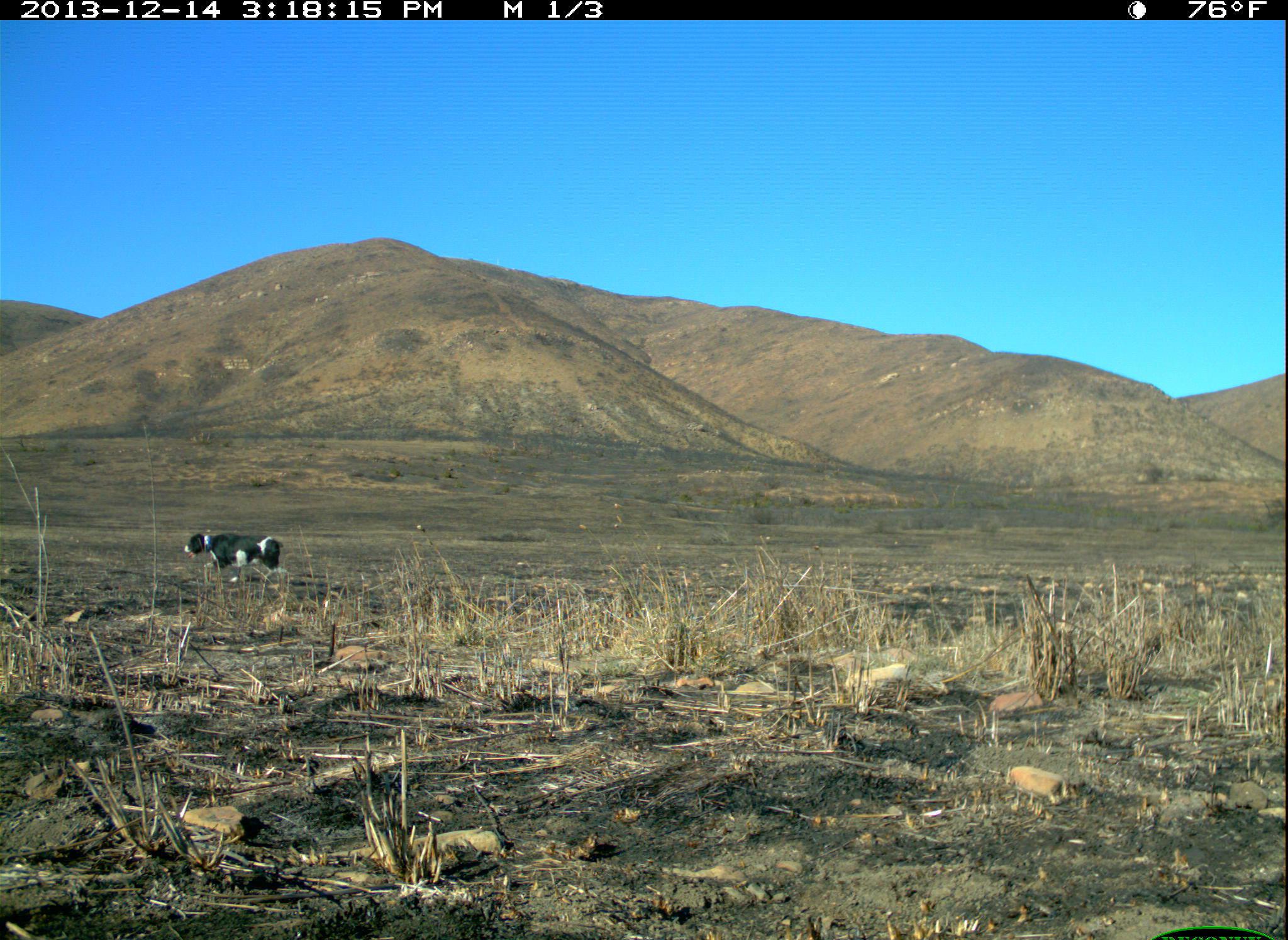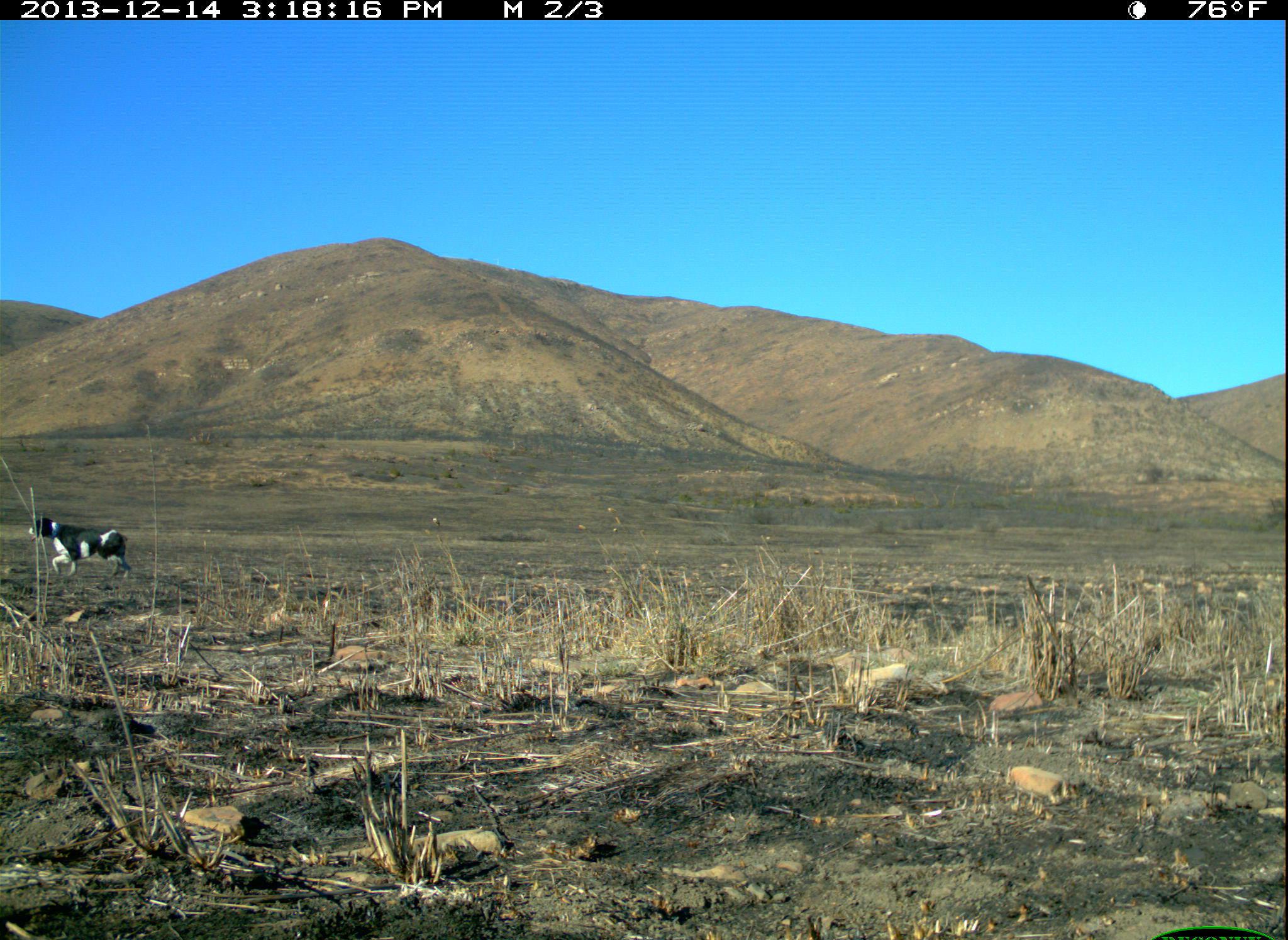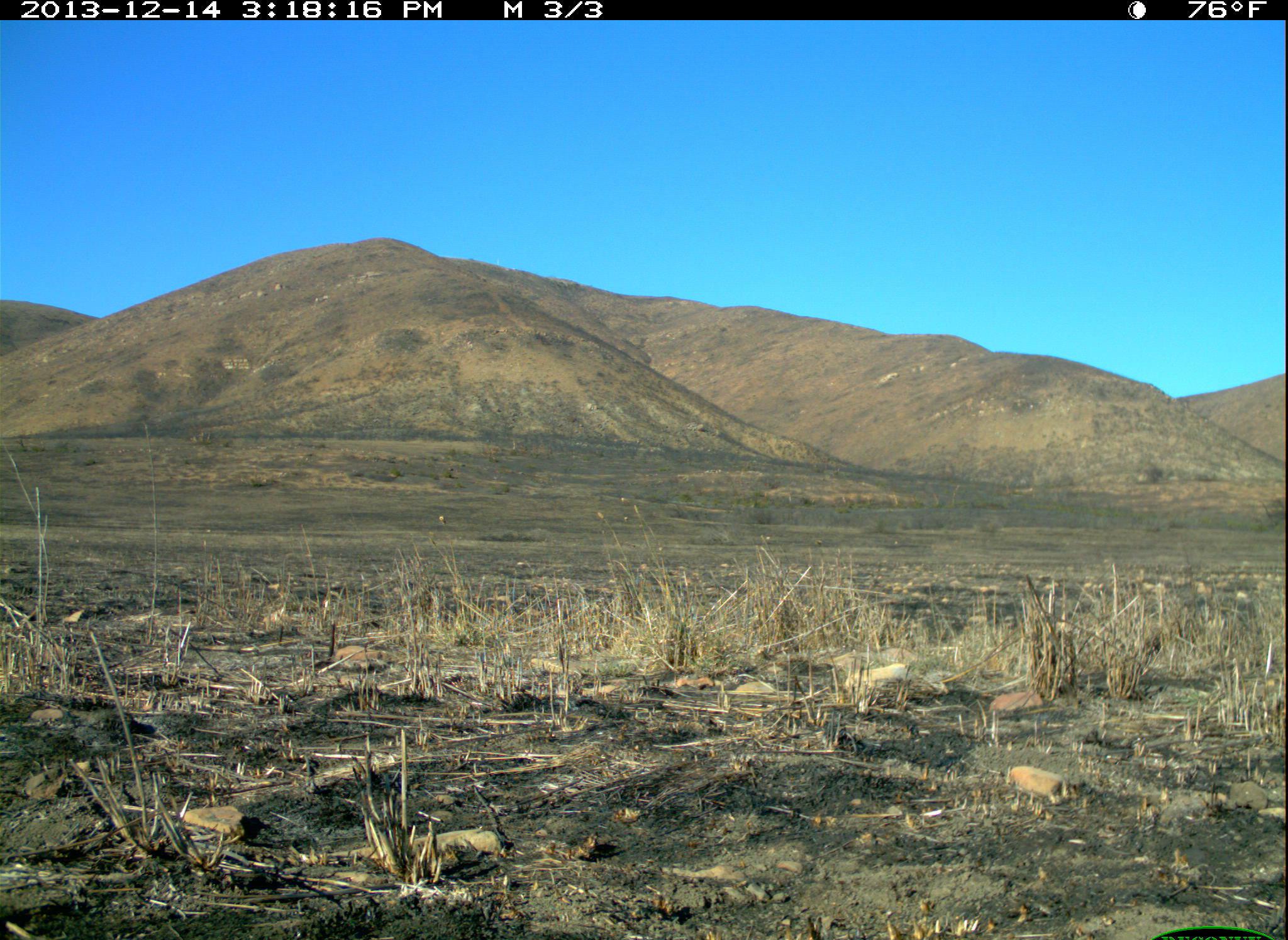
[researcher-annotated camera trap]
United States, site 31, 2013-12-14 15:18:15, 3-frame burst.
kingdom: Animalia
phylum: Chordata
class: Mammalia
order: Carnivora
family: Canidae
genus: Canis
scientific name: Canis familiaris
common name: domestic dog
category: dog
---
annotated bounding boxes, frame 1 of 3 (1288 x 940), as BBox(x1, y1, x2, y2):
dog: BBox(183, 533, 285, 592)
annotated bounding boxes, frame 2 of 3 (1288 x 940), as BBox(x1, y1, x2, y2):
dog: BBox(26, 515, 133, 583)